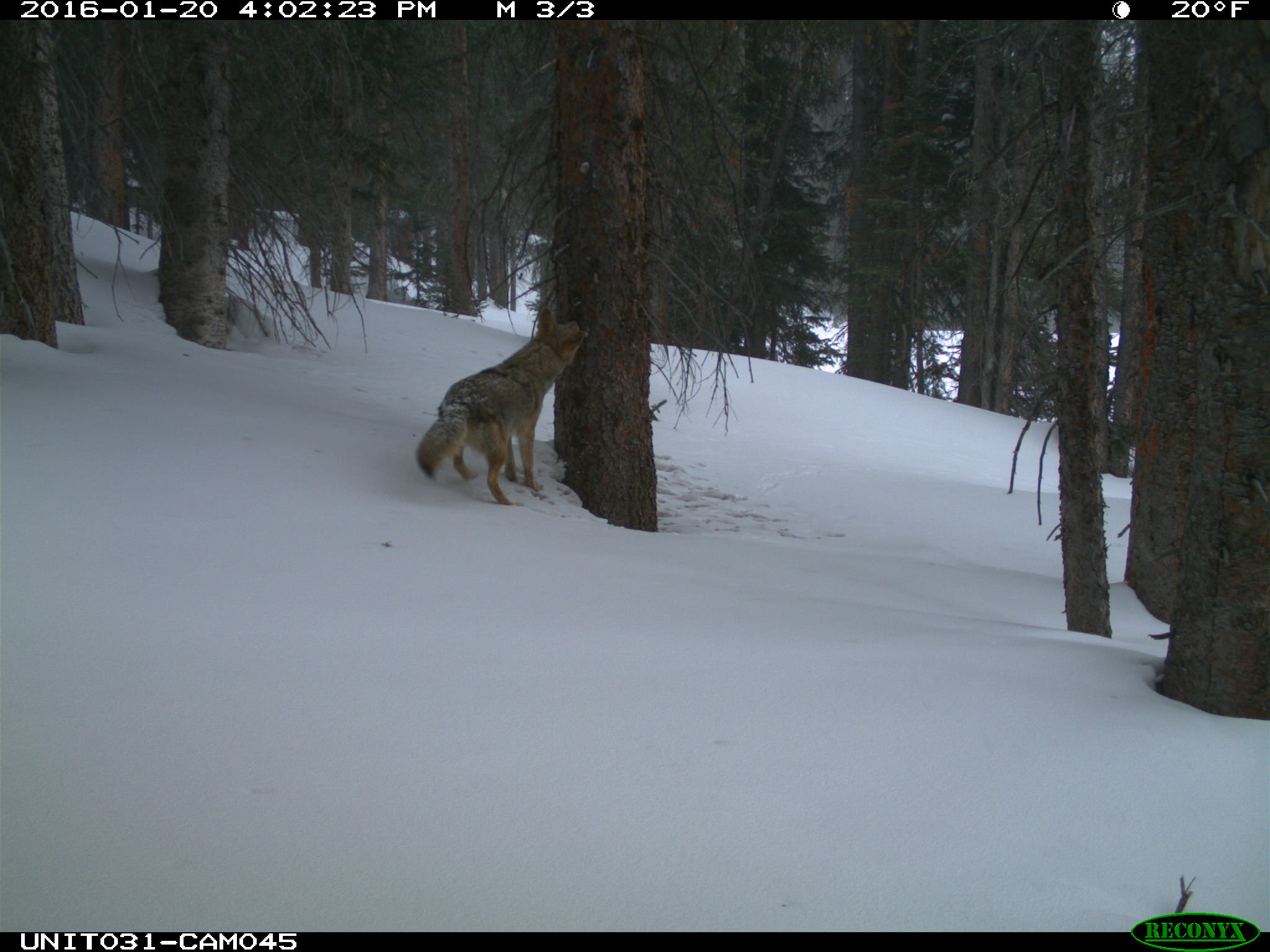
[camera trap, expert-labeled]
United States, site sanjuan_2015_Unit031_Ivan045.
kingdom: Animalia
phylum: Chordata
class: Mammalia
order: Carnivora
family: Canidae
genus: Canis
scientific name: Canis latrans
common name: coyote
Canis latrans (coyote).